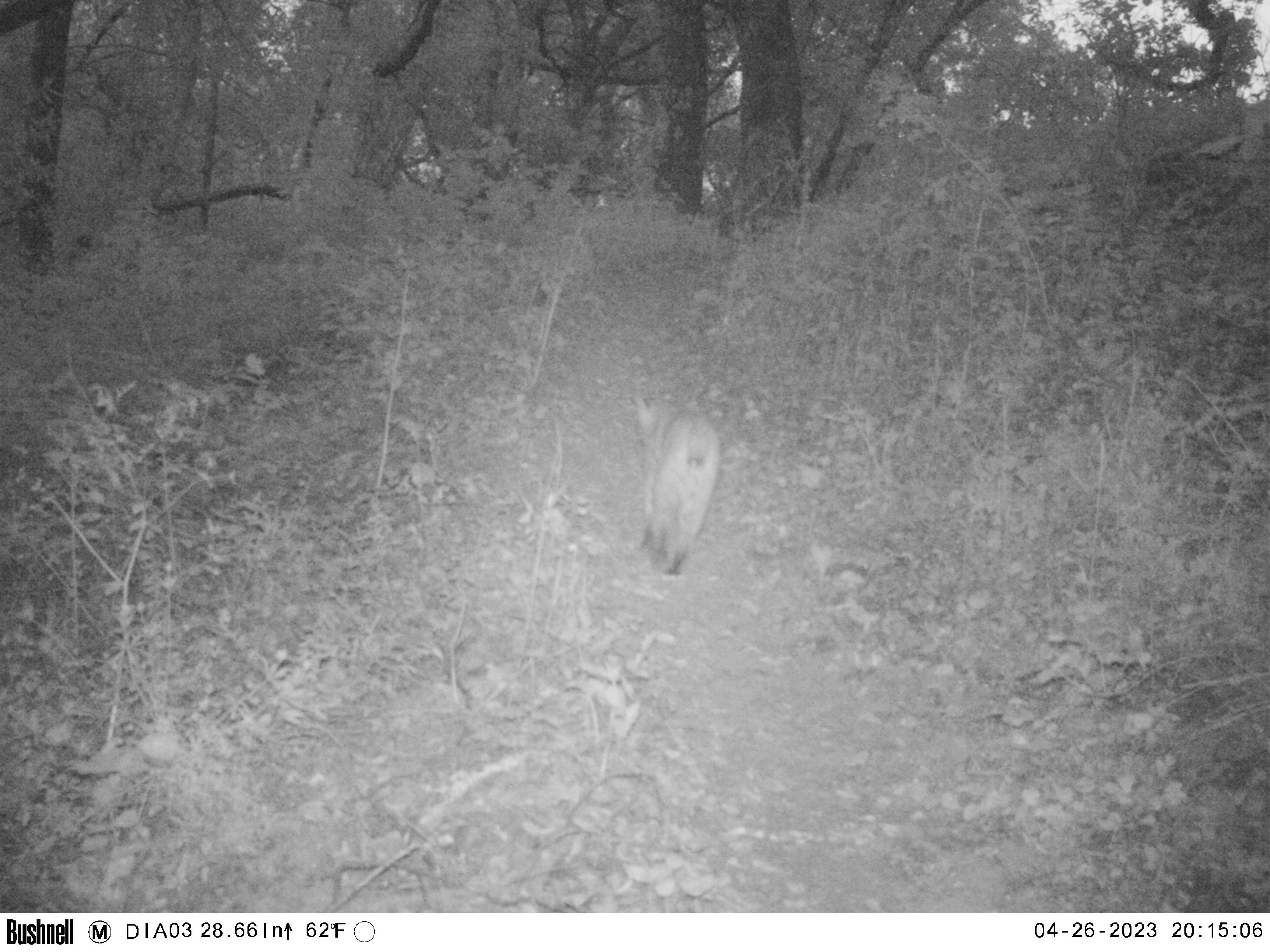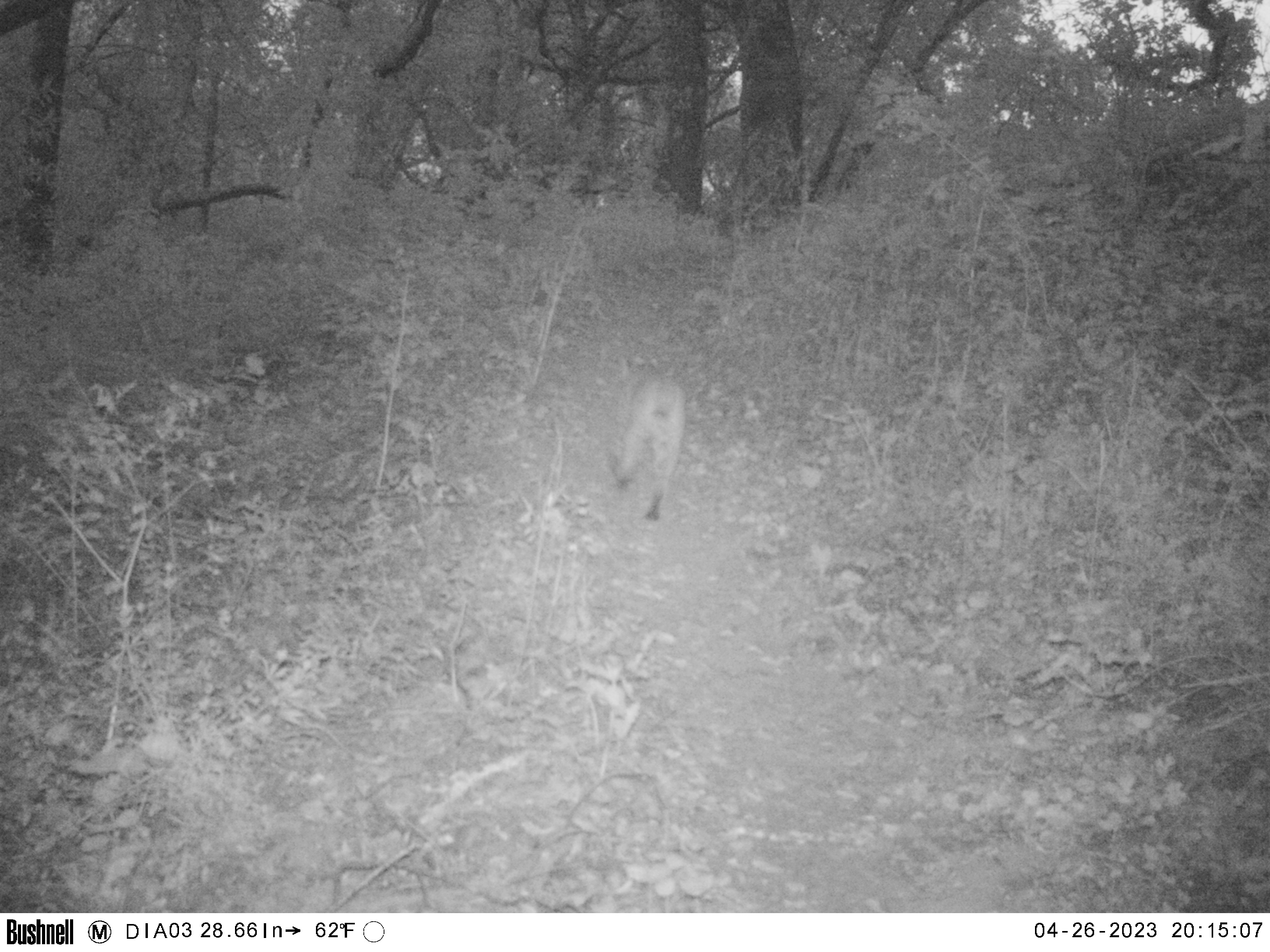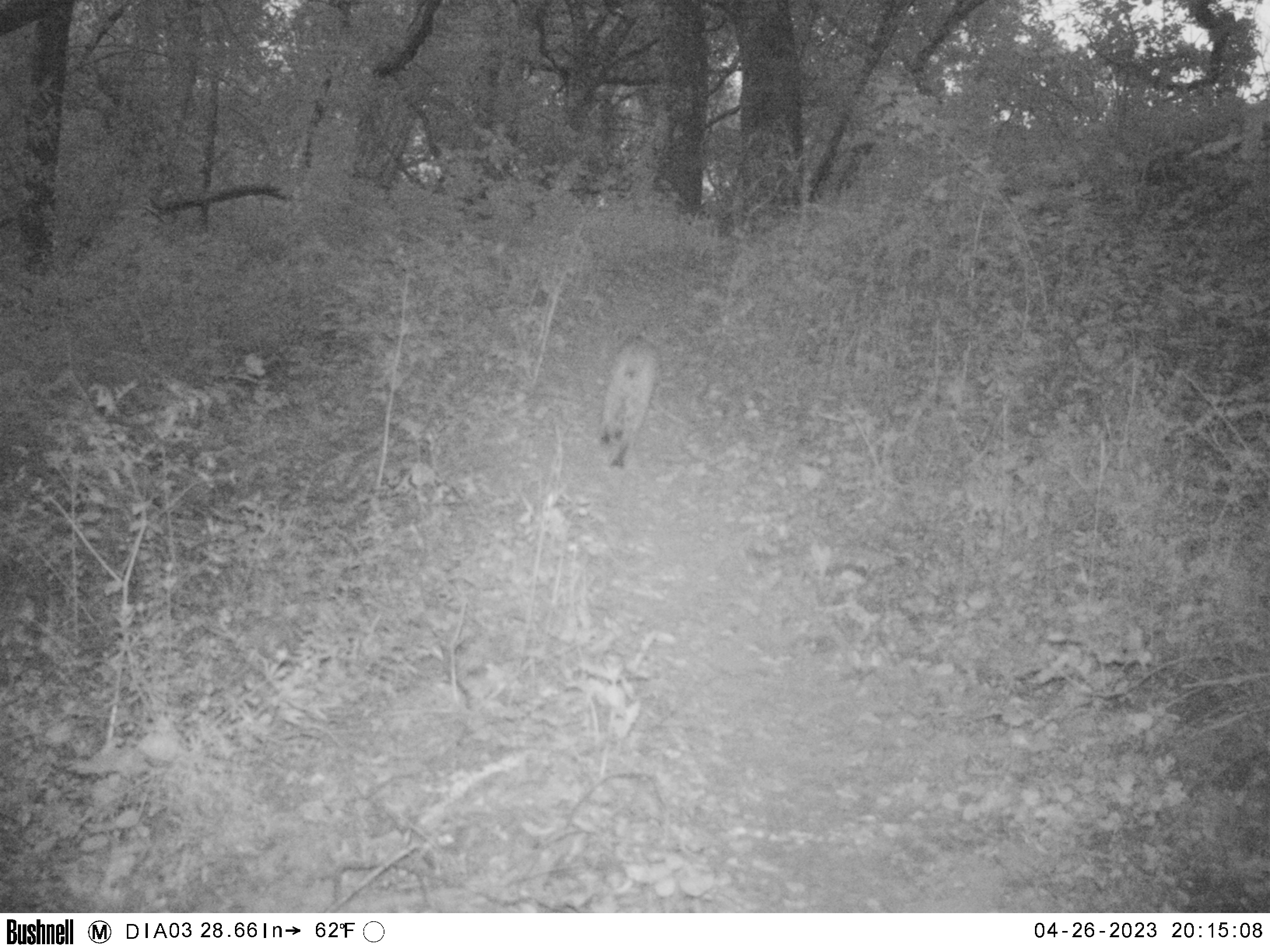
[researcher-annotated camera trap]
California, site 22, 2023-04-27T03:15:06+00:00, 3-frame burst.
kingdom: Animalia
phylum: Chordata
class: Mammalia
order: Carnivora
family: Felidae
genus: Lynx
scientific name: Lynx rufus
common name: bobcat